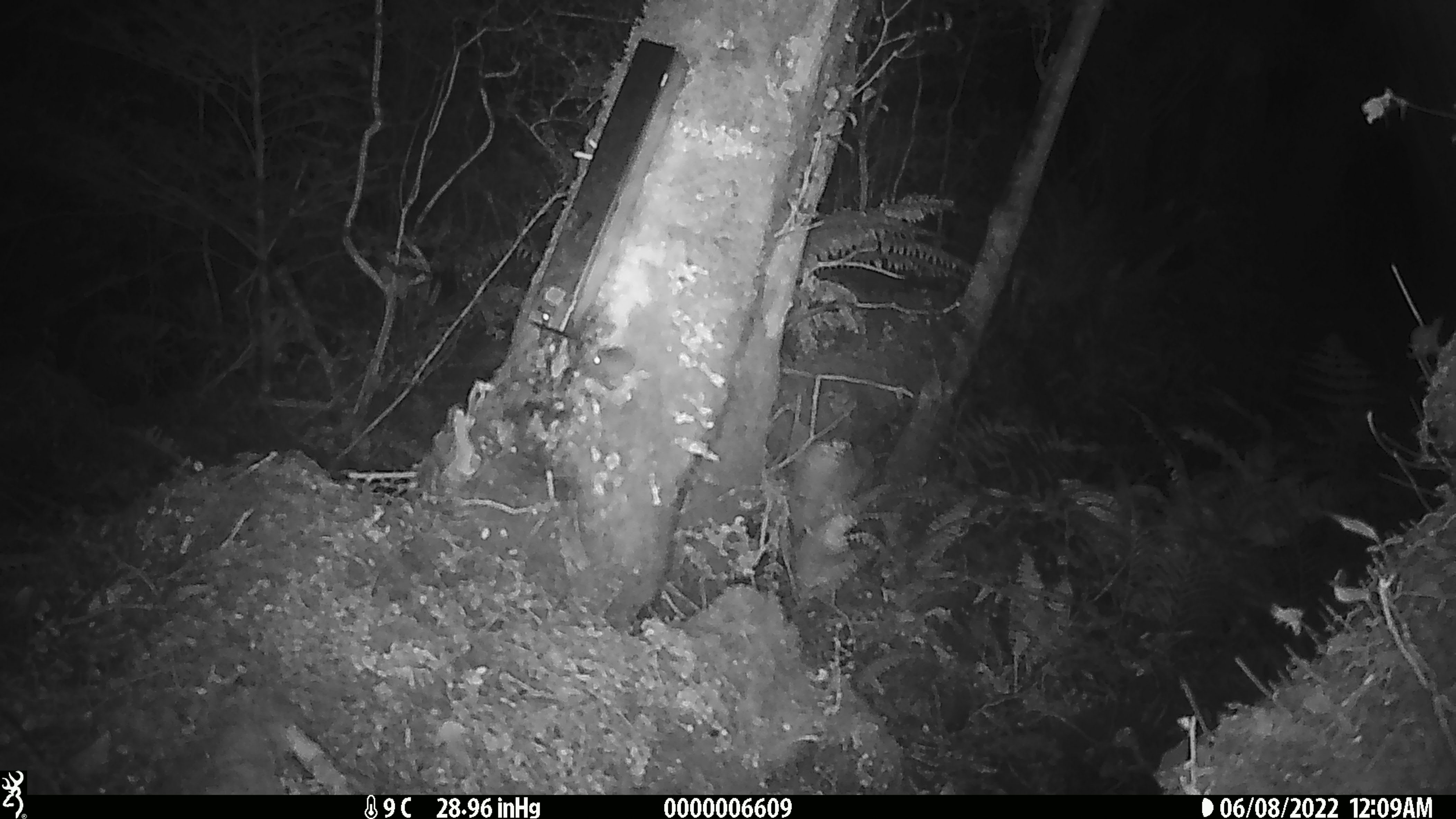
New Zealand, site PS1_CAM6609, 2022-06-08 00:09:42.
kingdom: Animalia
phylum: Chordata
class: Mammalia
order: Rodentia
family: Muridae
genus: Mus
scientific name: Mus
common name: mouse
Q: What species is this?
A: Mouse (Mus).